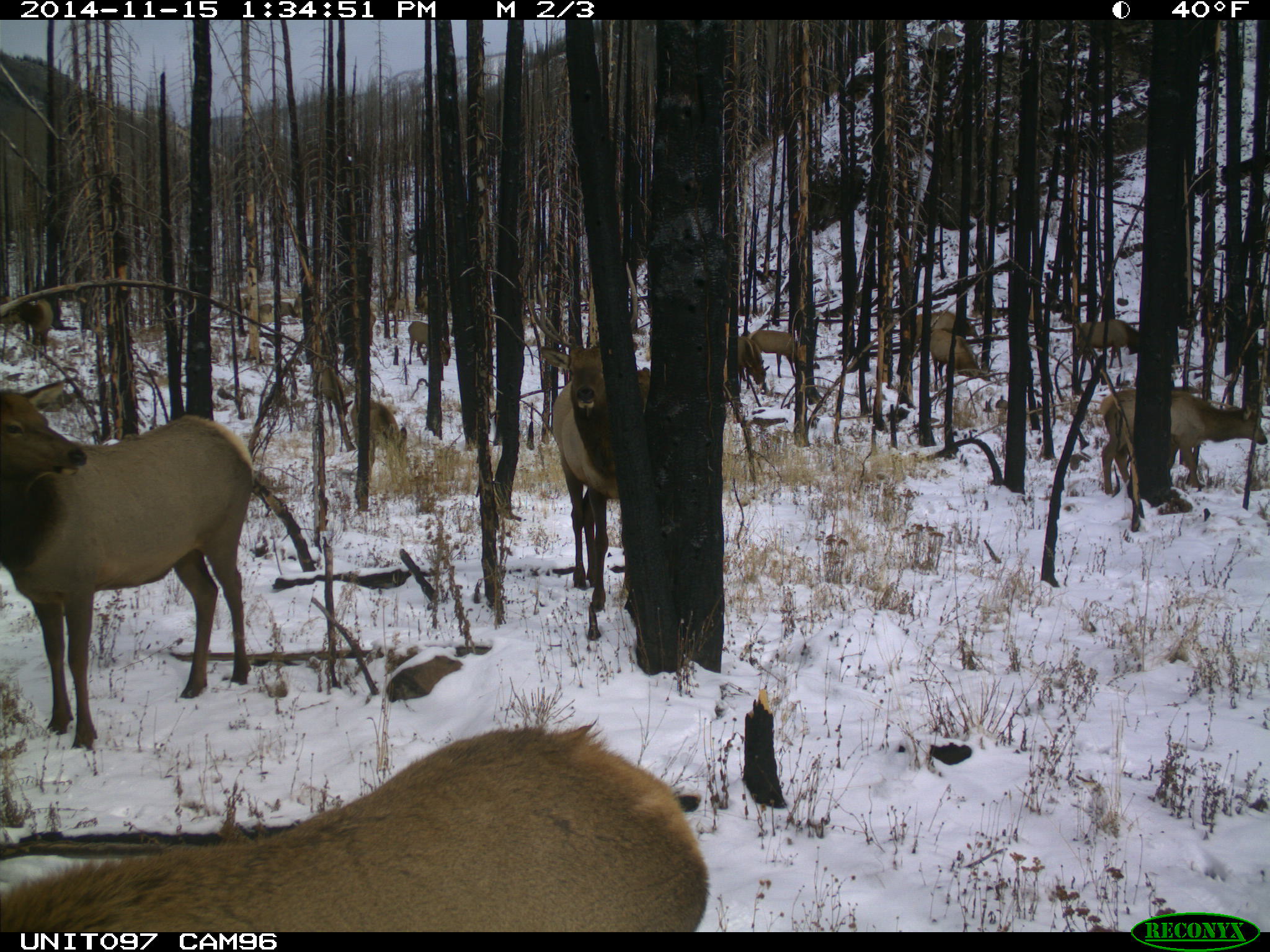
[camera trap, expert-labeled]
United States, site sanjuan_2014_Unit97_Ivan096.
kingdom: Animalia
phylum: Chordata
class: Mammalia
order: Artiodactyla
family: Cervidae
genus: Cervus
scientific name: Cervus elaphus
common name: red deer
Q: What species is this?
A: Cervus elaphus (red deer).